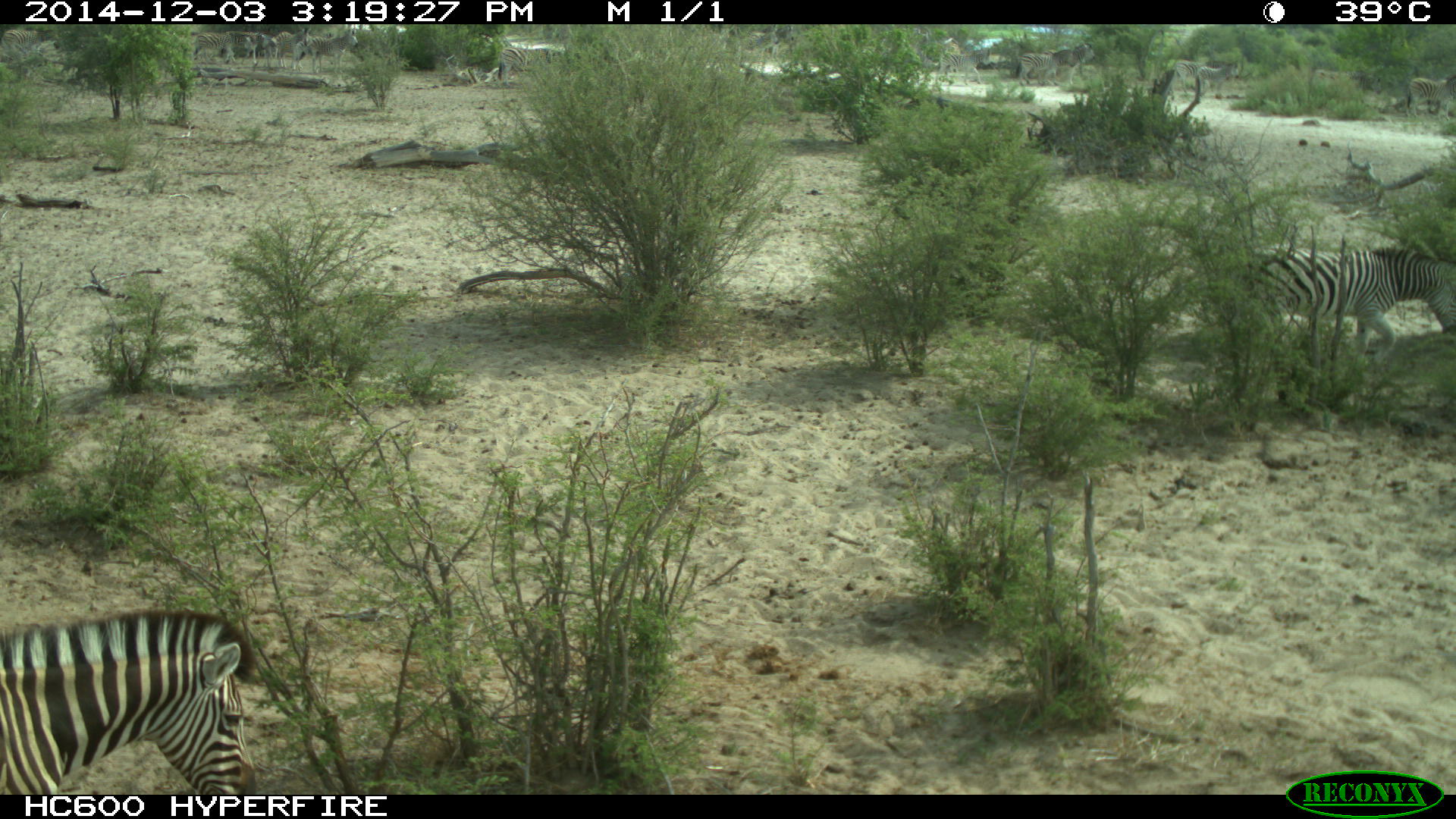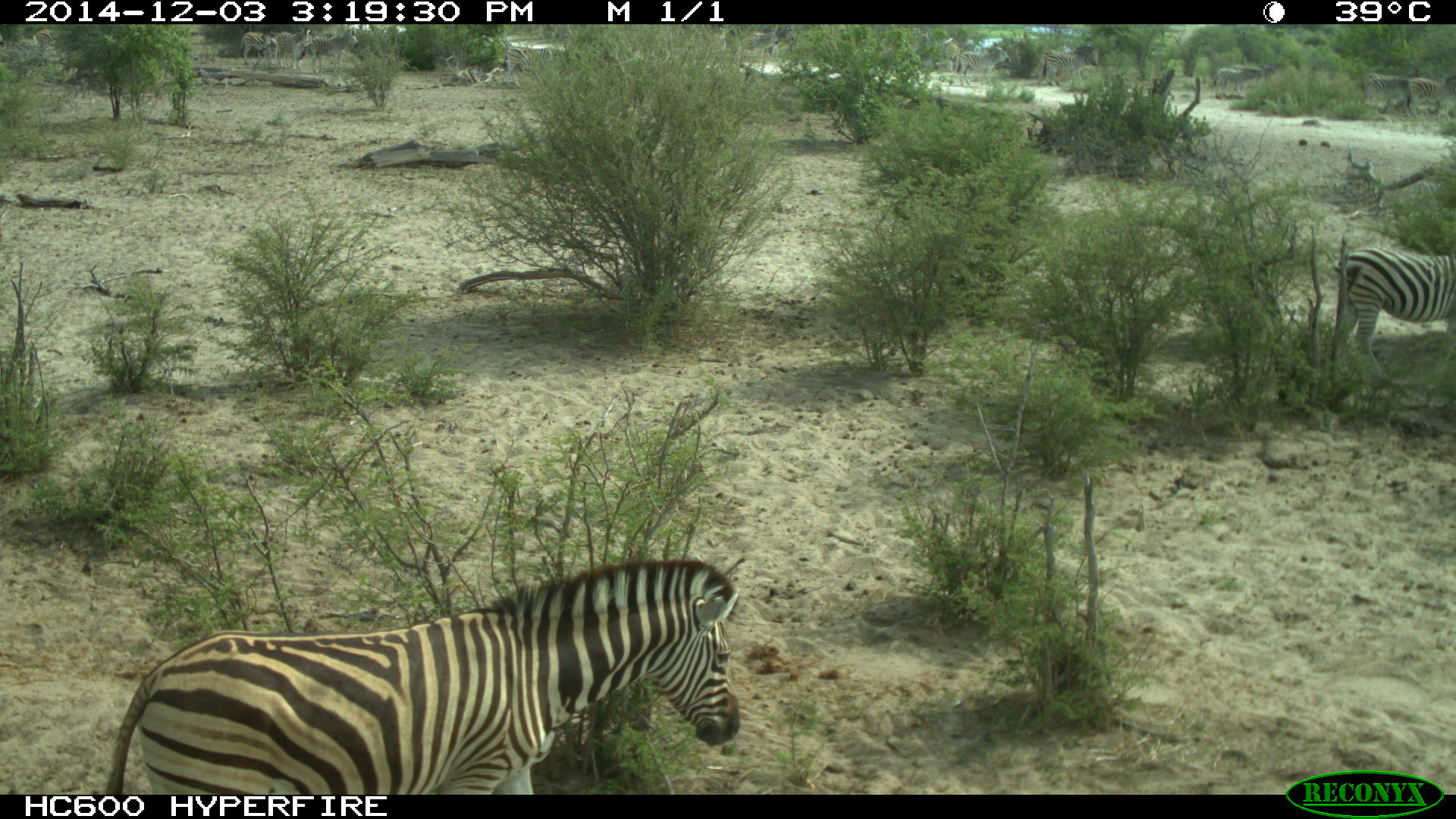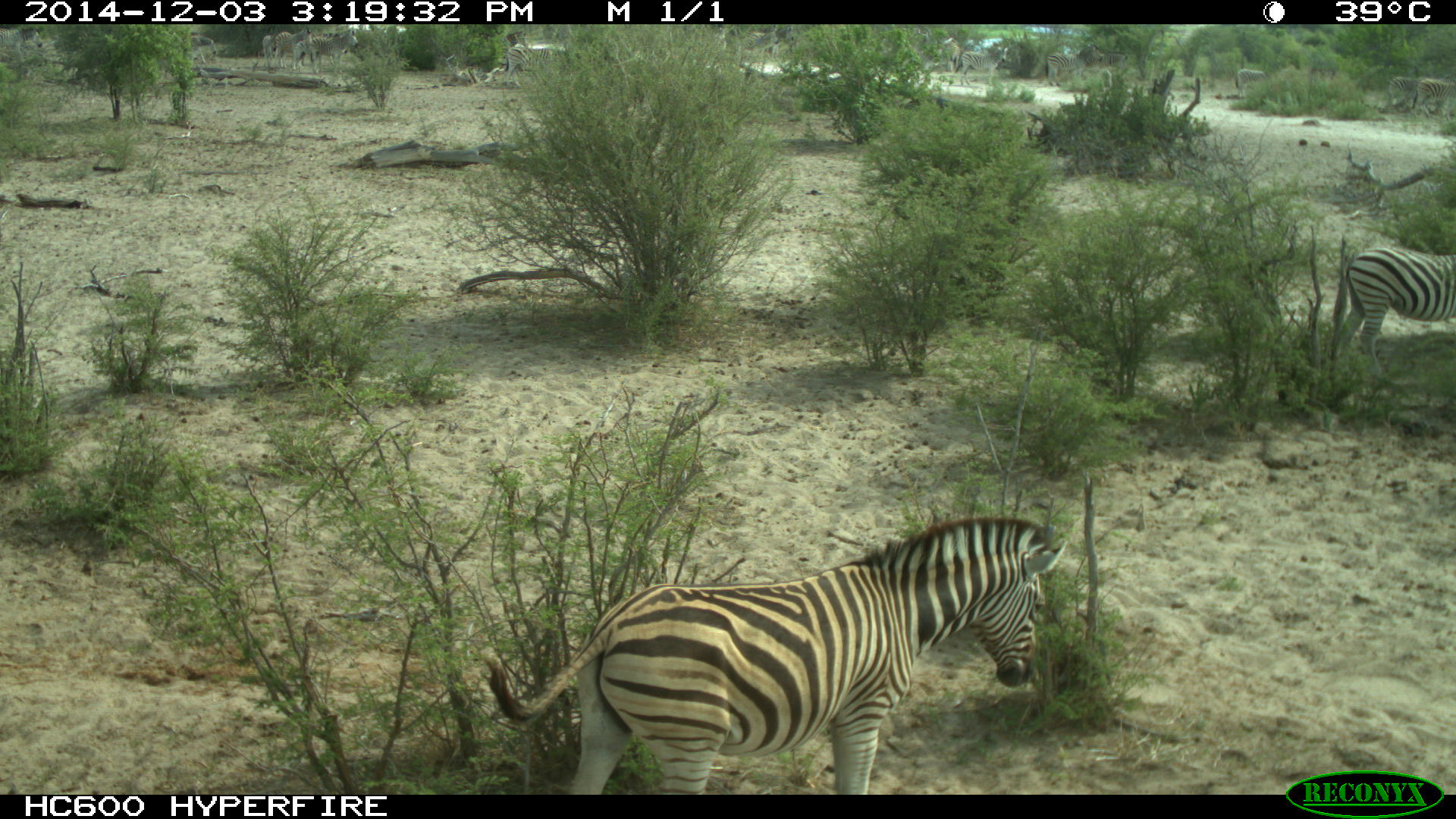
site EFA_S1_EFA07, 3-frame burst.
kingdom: Animalia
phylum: Chordata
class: Mammalia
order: Perissodactyla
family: Equidae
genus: Equus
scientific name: Equus quagga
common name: plains zebra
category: zebraplains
Zebraplains (plains zebra) (Equus quagga), count 11-50. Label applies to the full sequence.